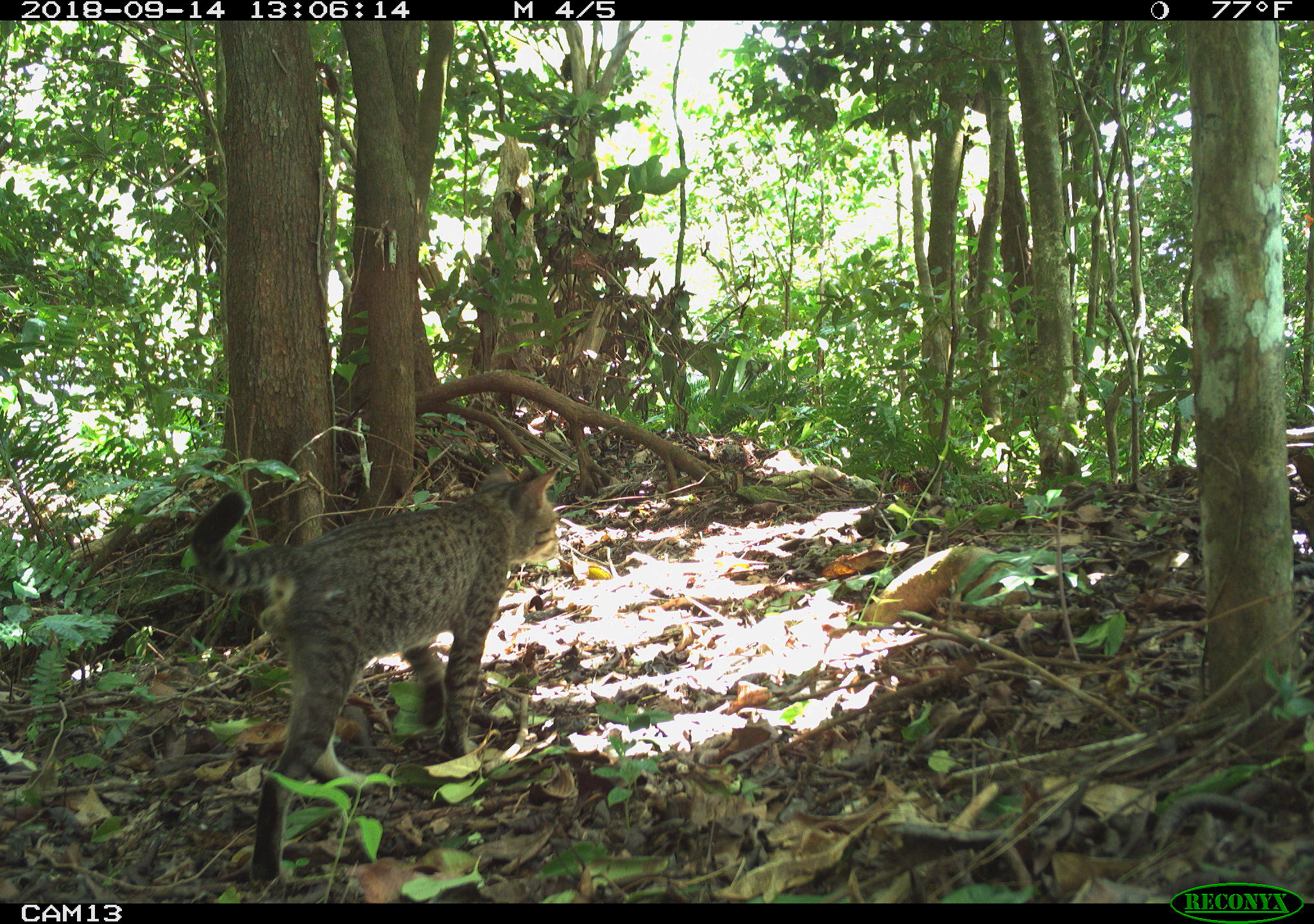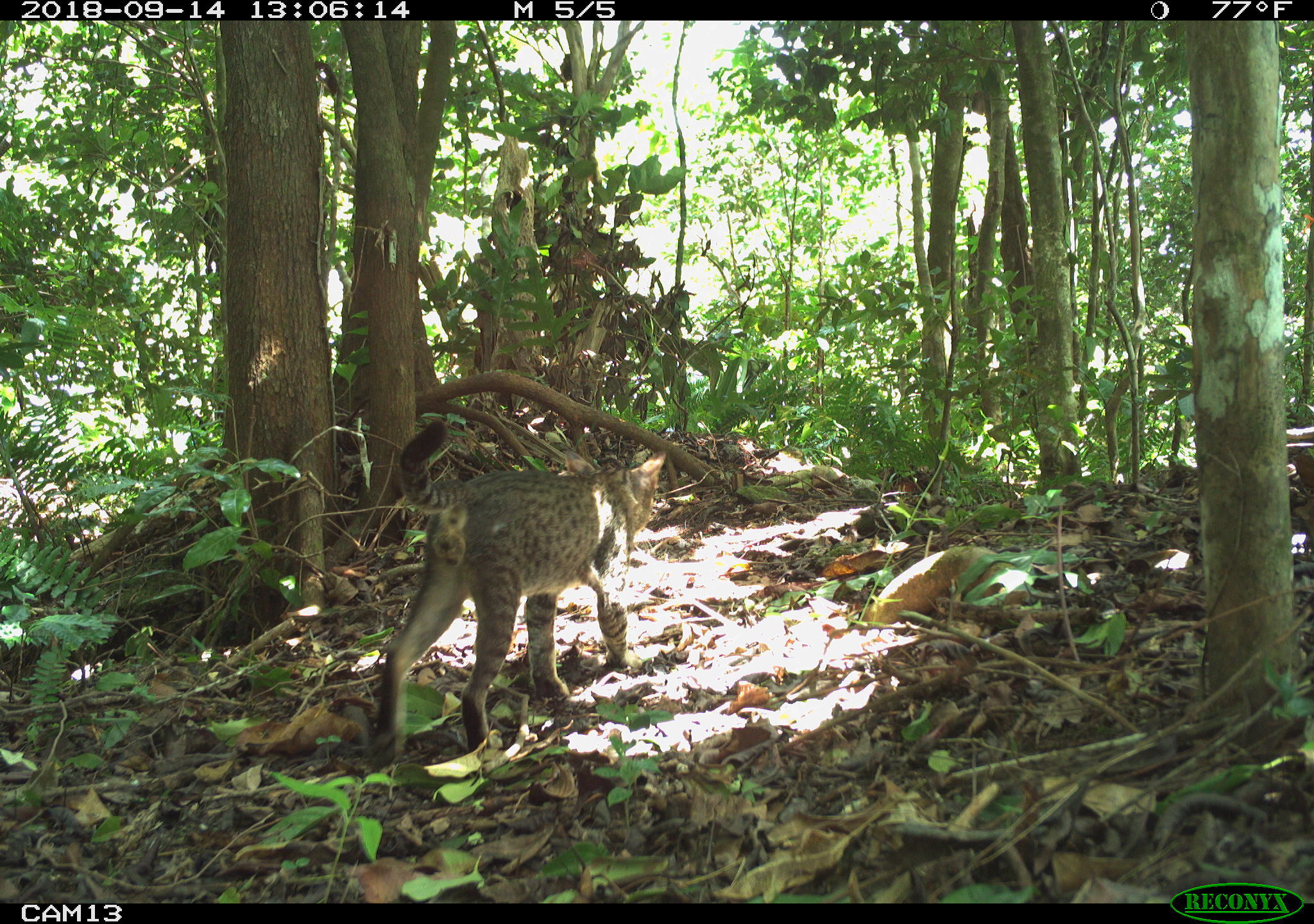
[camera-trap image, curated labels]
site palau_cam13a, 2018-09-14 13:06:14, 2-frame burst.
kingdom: Animalia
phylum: Chordata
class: Mammalia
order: Carnivora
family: Felidae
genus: Felis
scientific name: Felis catus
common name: cat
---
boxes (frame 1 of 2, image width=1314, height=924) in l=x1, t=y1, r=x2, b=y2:
cat: l=184, t=461, r=564, b=865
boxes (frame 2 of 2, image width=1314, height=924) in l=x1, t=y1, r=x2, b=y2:
cat: l=357, t=406, r=682, b=772